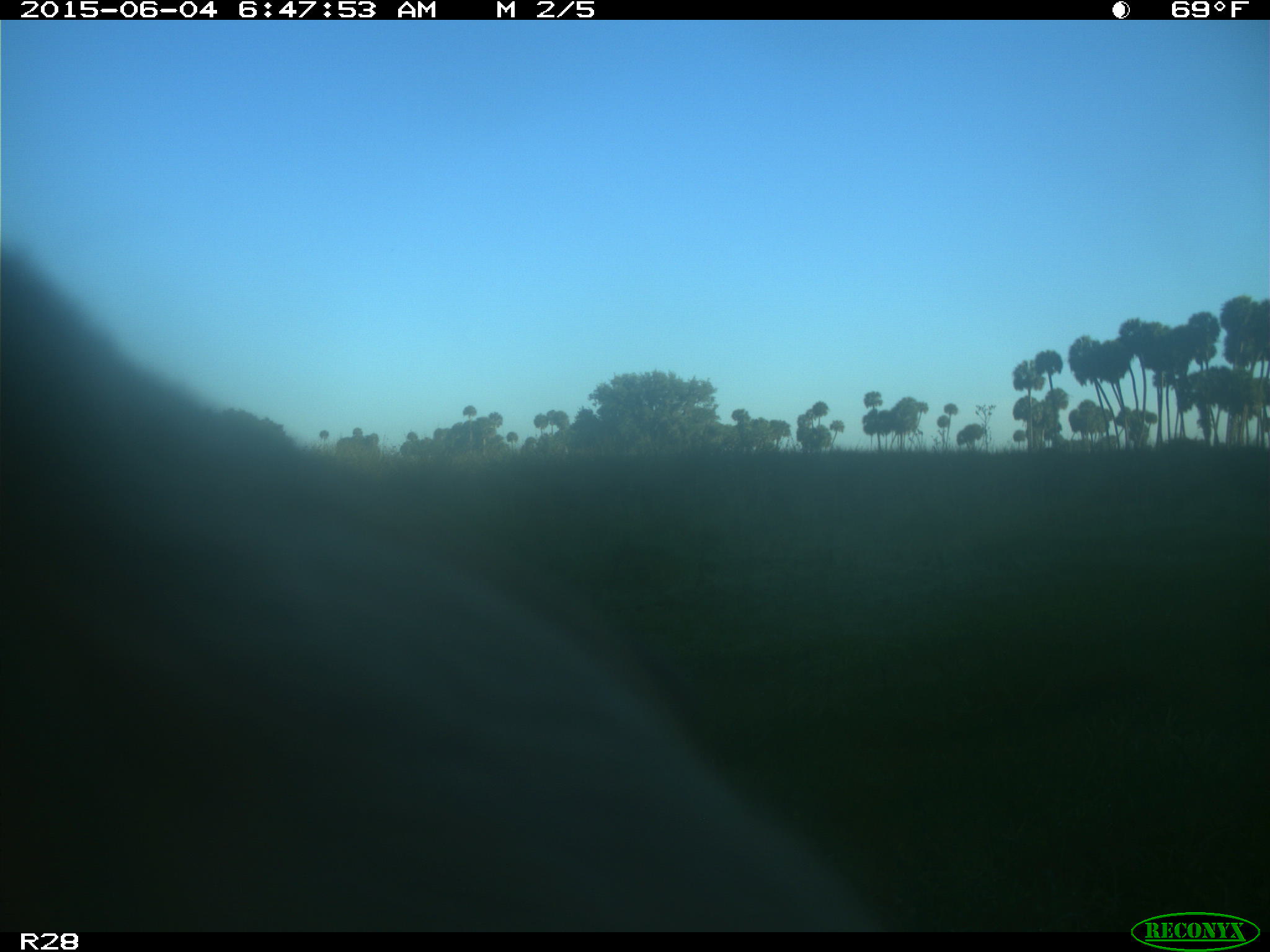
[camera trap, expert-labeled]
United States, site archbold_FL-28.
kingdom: Animalia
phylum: Chordata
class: Mammalia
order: Artiodactyla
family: Bovidae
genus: Bos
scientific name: Bos taurus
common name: domestic cow